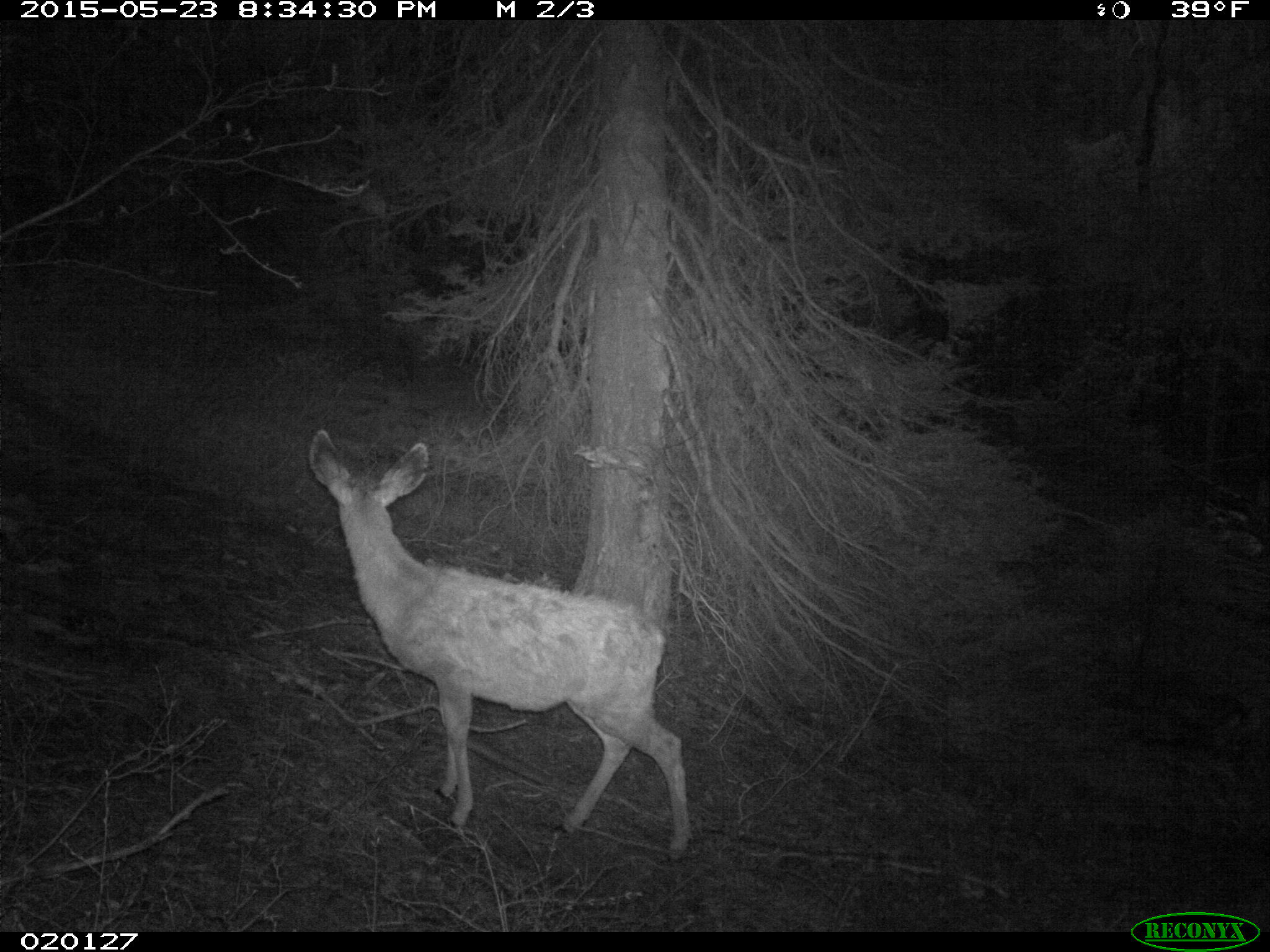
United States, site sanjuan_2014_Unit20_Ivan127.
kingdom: Animalia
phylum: Chordata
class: Mammalia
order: Artiodactyla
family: Cervidae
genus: Odocoileus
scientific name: Odocoileus hemionus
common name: mule deer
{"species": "Odocoileus hemionus (mule deer)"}